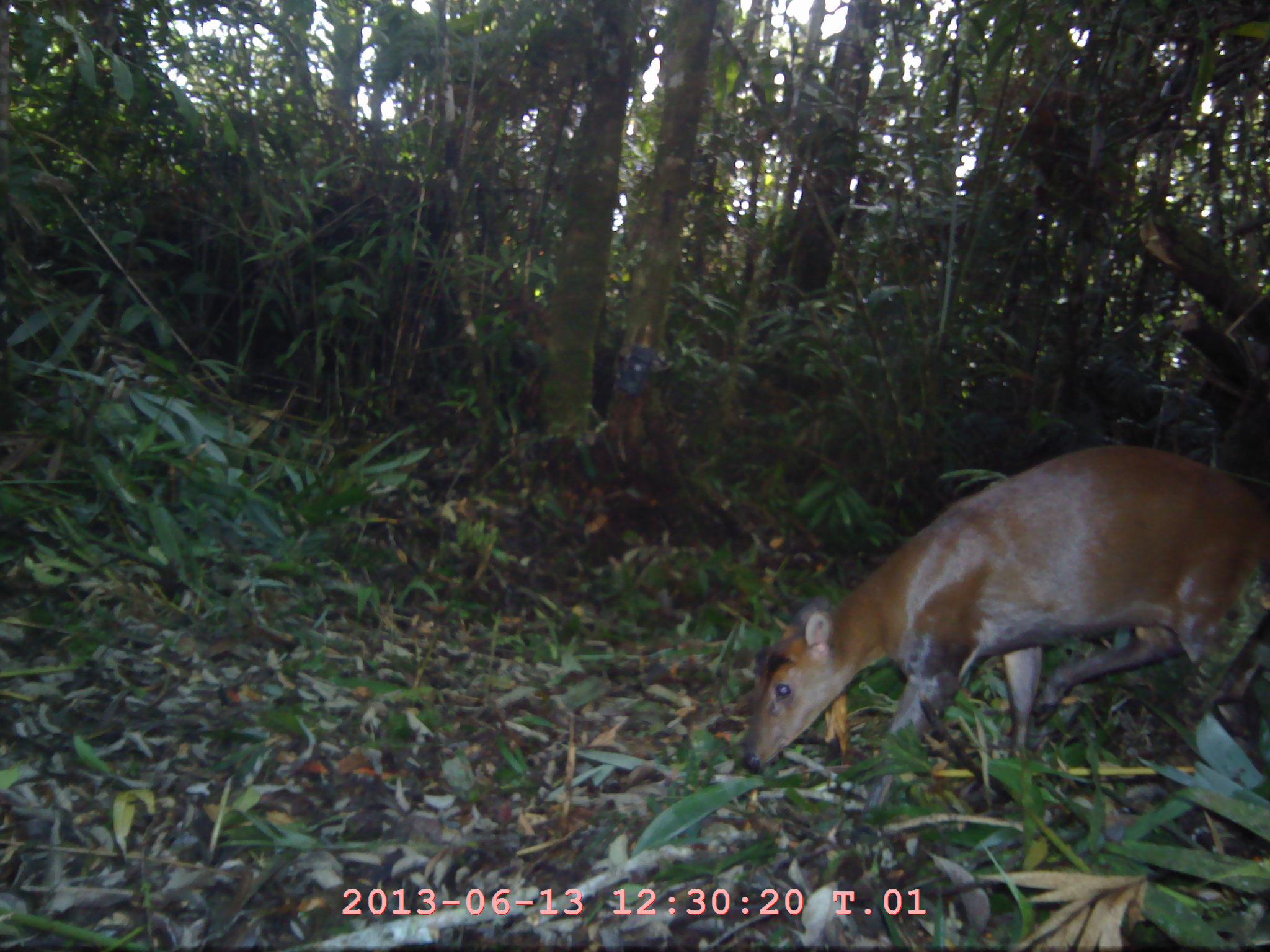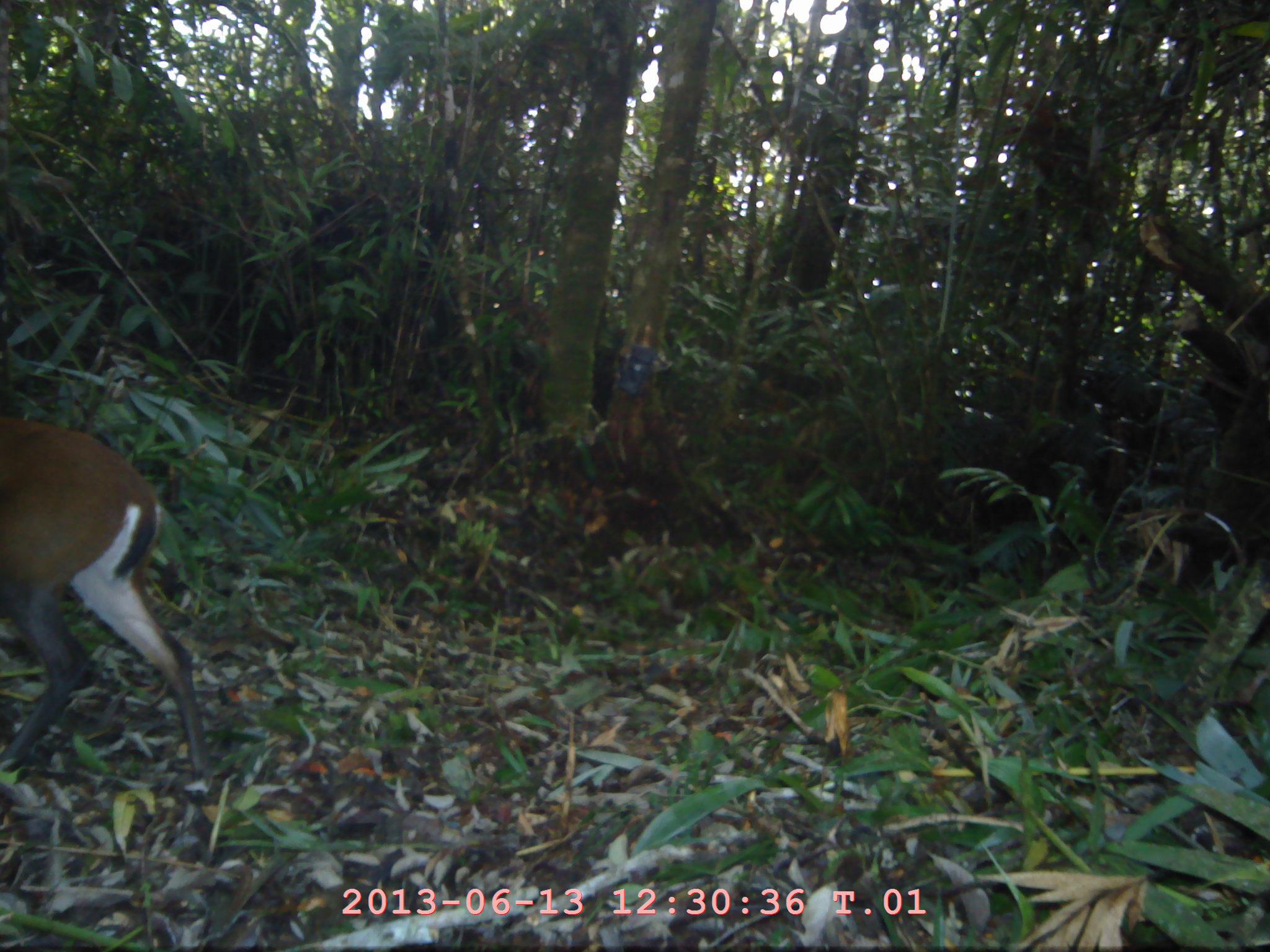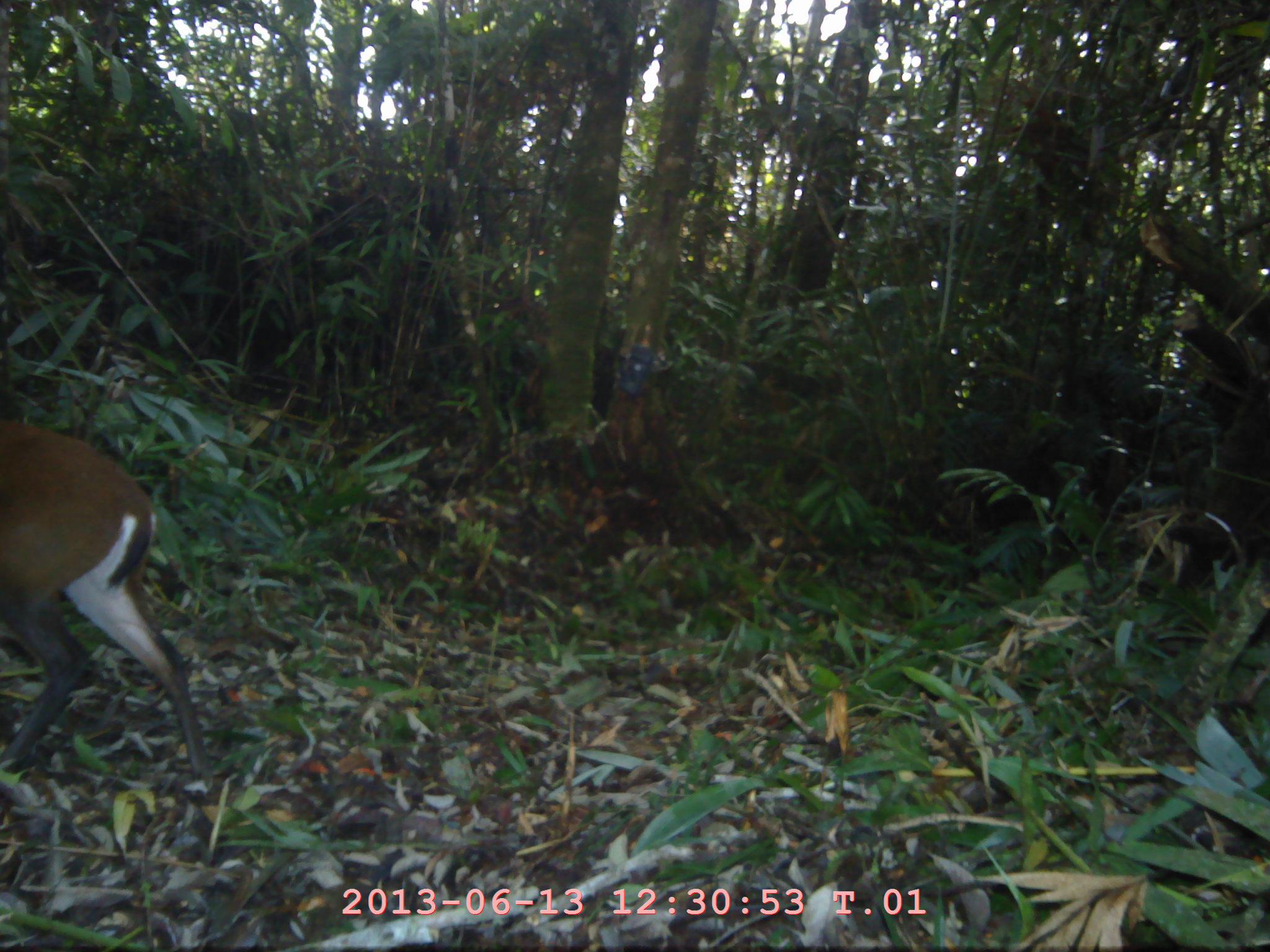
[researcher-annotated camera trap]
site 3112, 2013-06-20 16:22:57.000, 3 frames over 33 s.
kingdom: Animalia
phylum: Chordata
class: Mammalia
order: Artiodactyla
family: Cervidae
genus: Muntiacus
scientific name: Muntiacus muntjak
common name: southern red muntjac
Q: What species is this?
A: Muntiacus muntjak (southern red muntjac).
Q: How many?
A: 1.